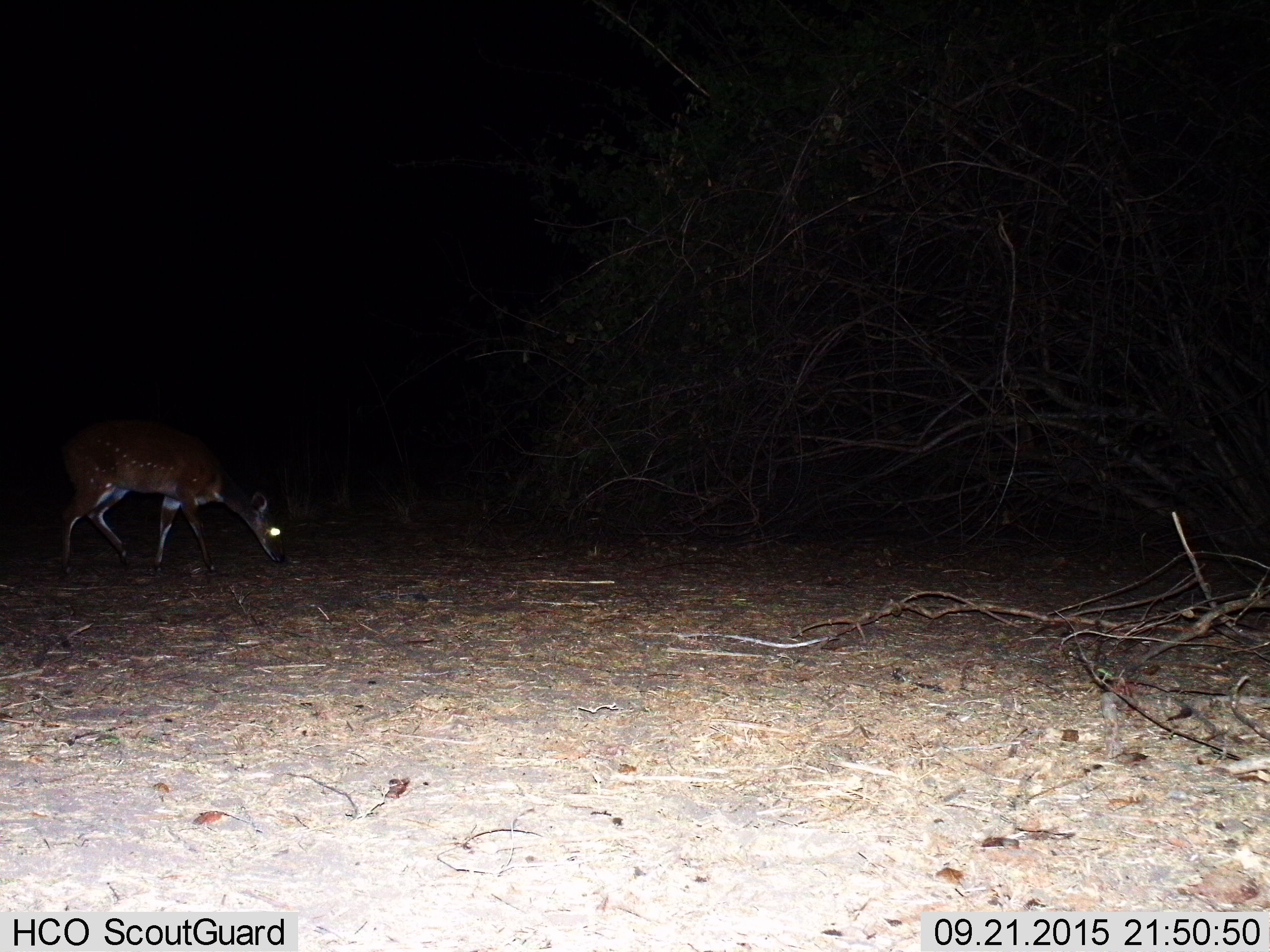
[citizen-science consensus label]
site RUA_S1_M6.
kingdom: Animalia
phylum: Chordata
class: Mammalia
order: Artiodactyla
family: Bovidae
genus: Tragelaphus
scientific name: Tragelaphus scriptus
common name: bushbuck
Bushbuck (Tragelaphus scriptus), count 1. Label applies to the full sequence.